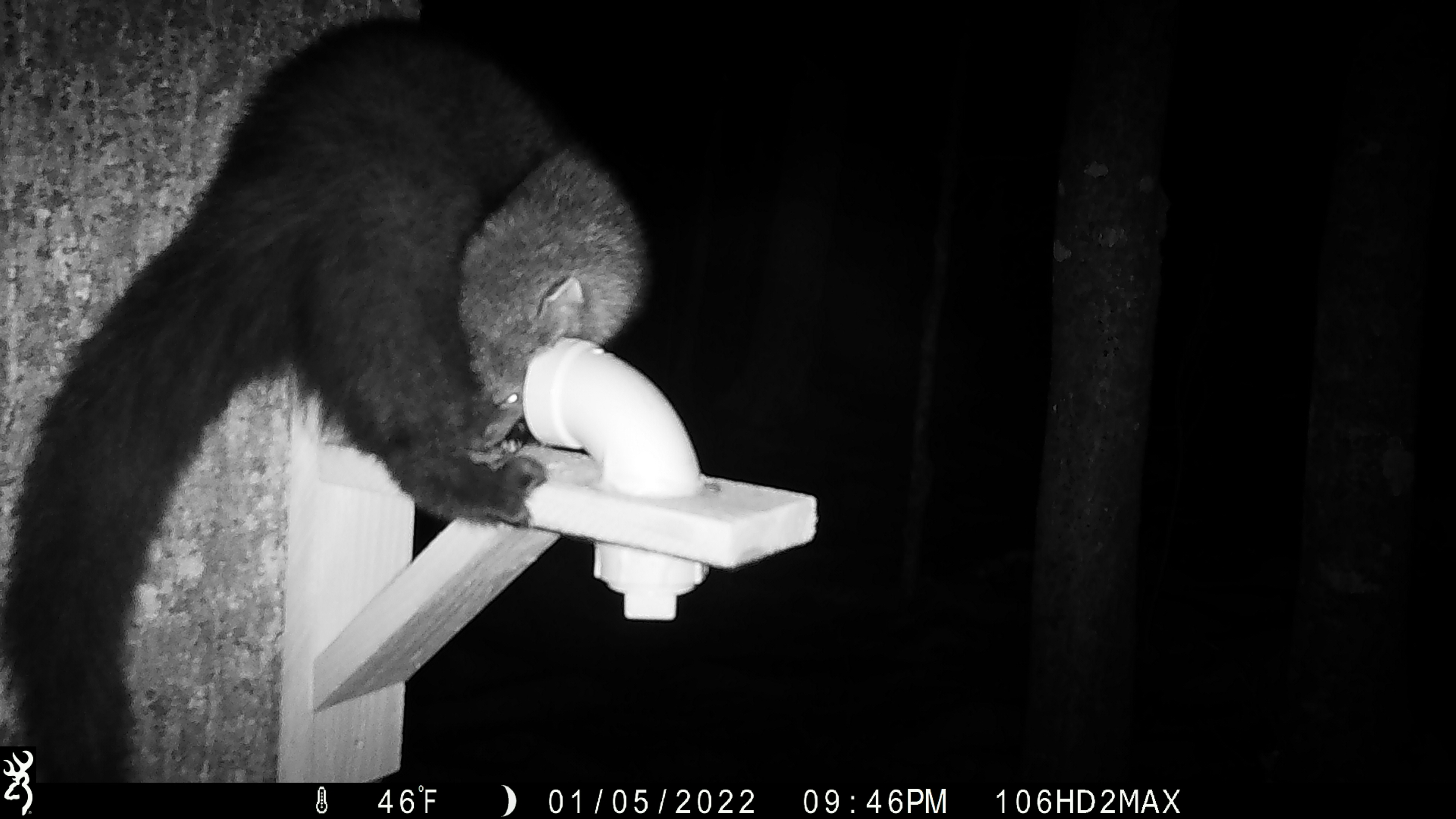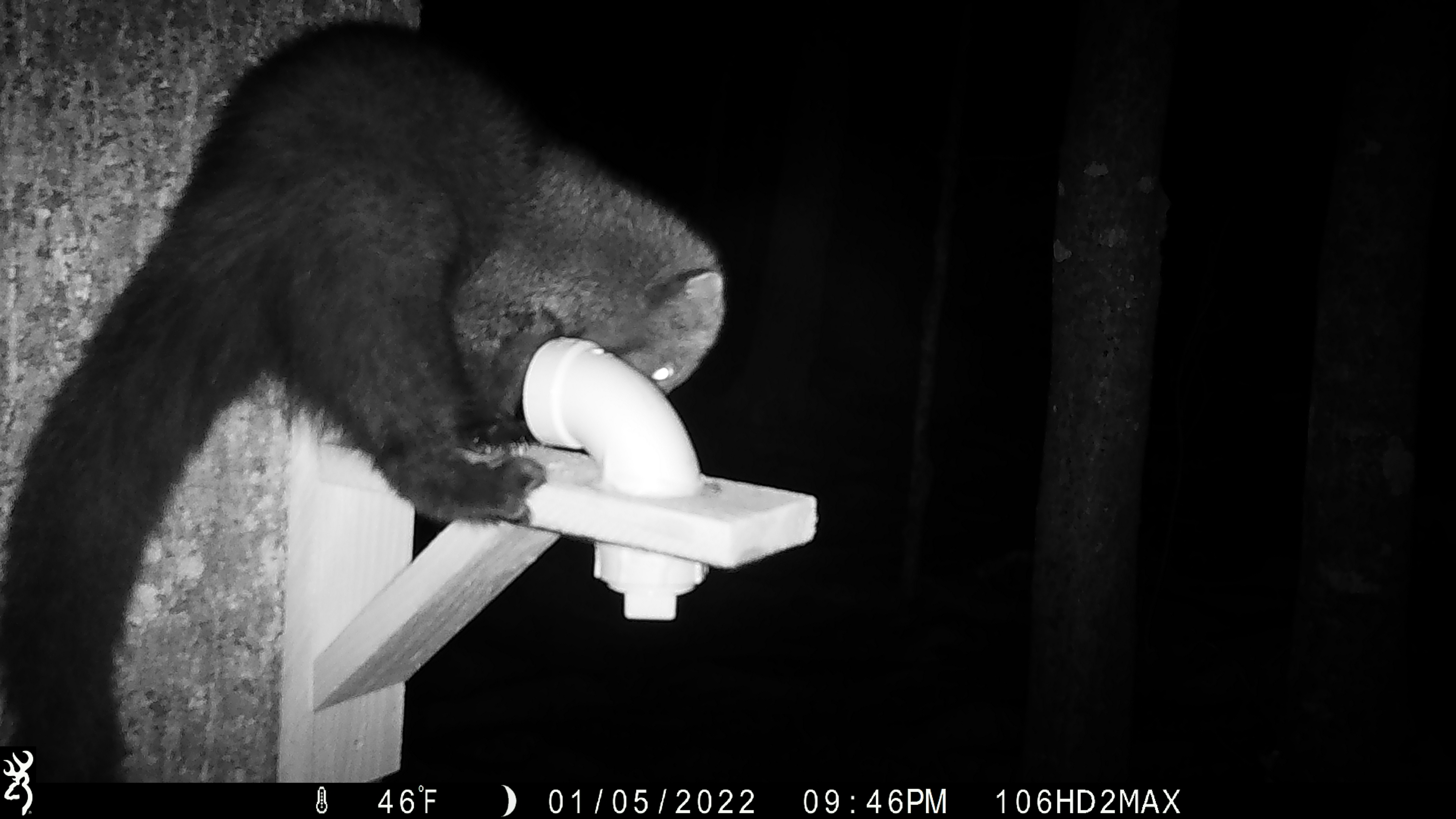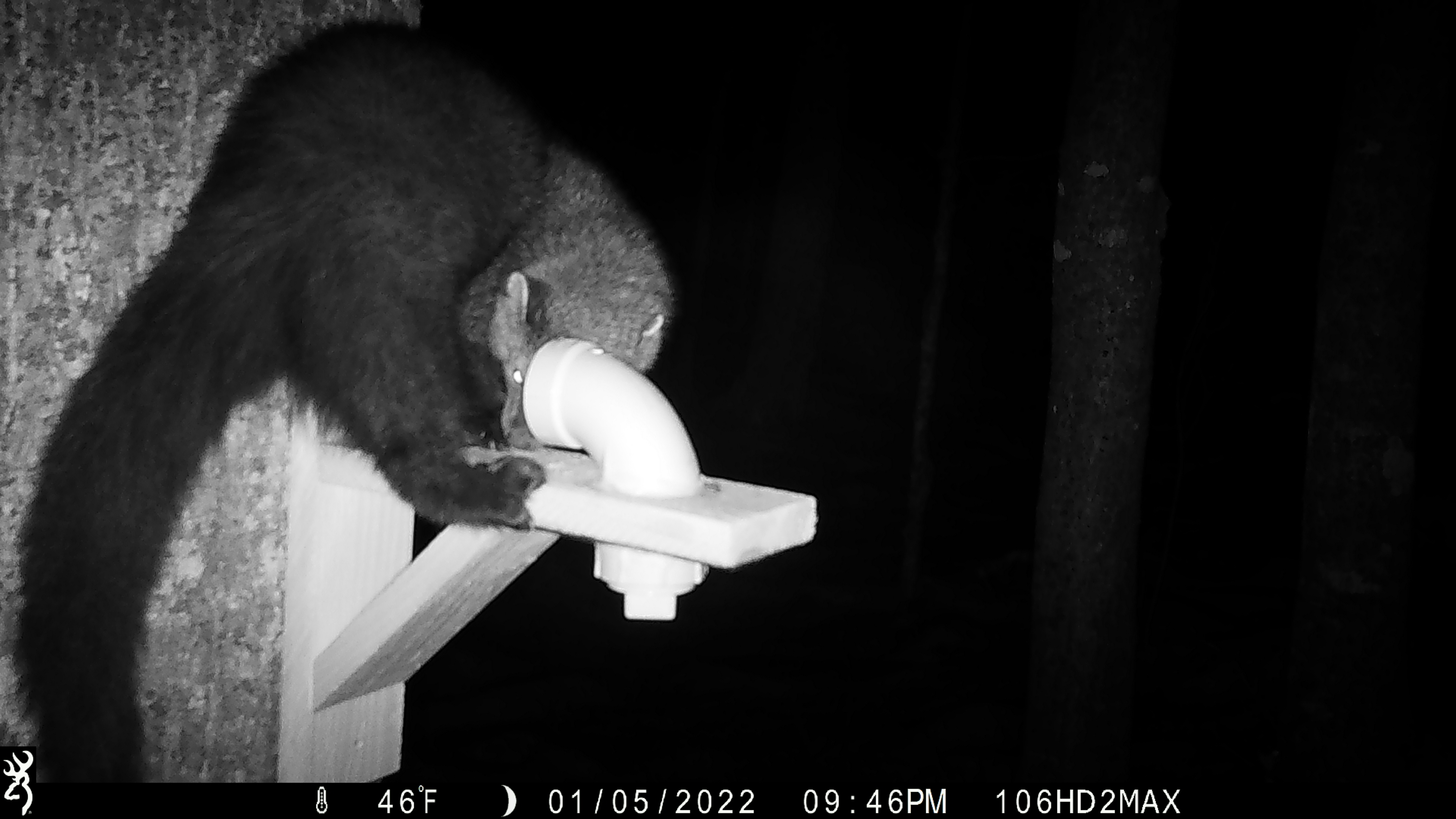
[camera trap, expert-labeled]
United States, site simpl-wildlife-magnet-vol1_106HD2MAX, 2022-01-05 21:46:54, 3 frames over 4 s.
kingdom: Animalia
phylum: Chordata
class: Mammalia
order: Carnivora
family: Mustelidae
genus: Pekania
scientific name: Pekania pennanti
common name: fisher